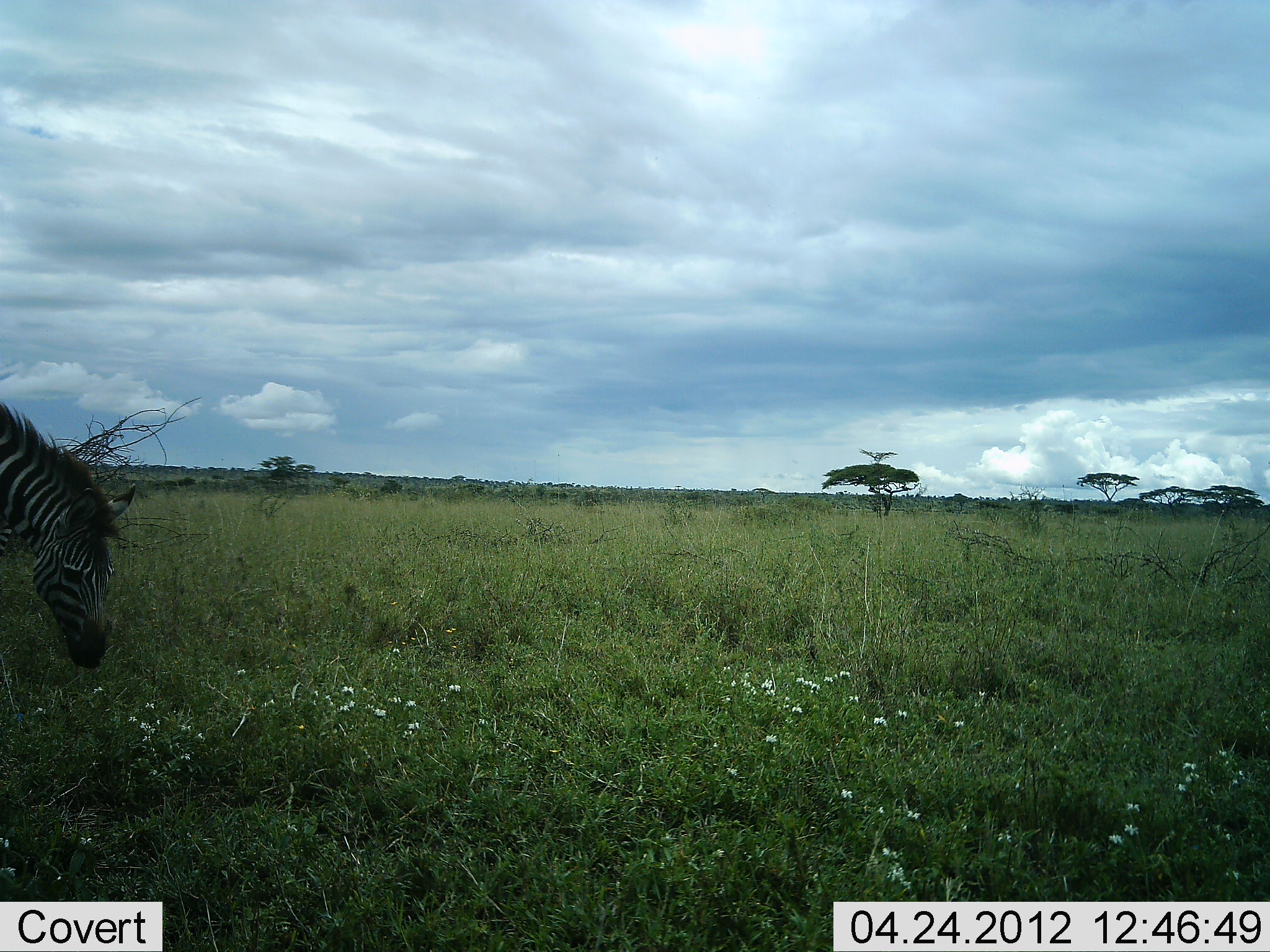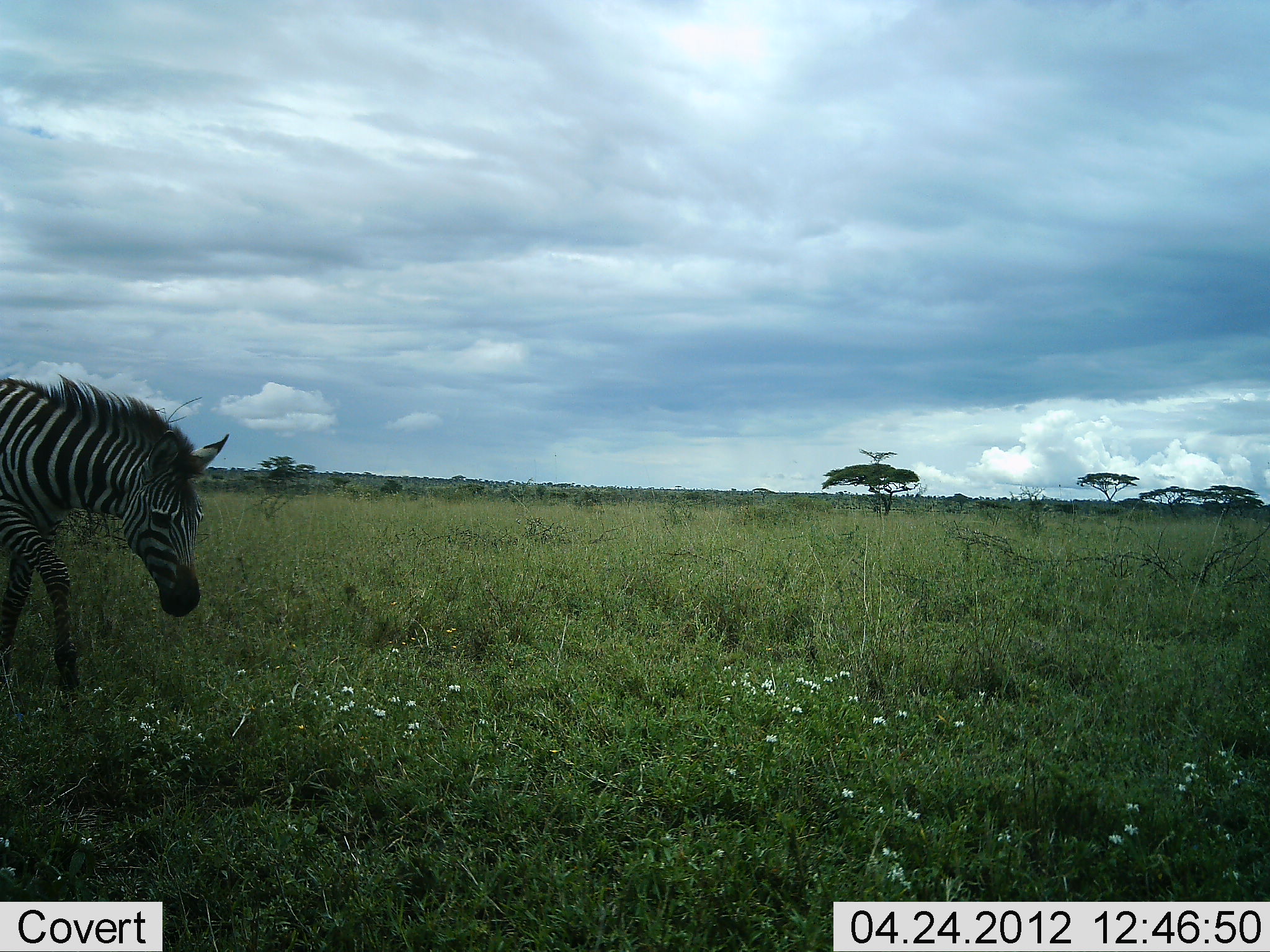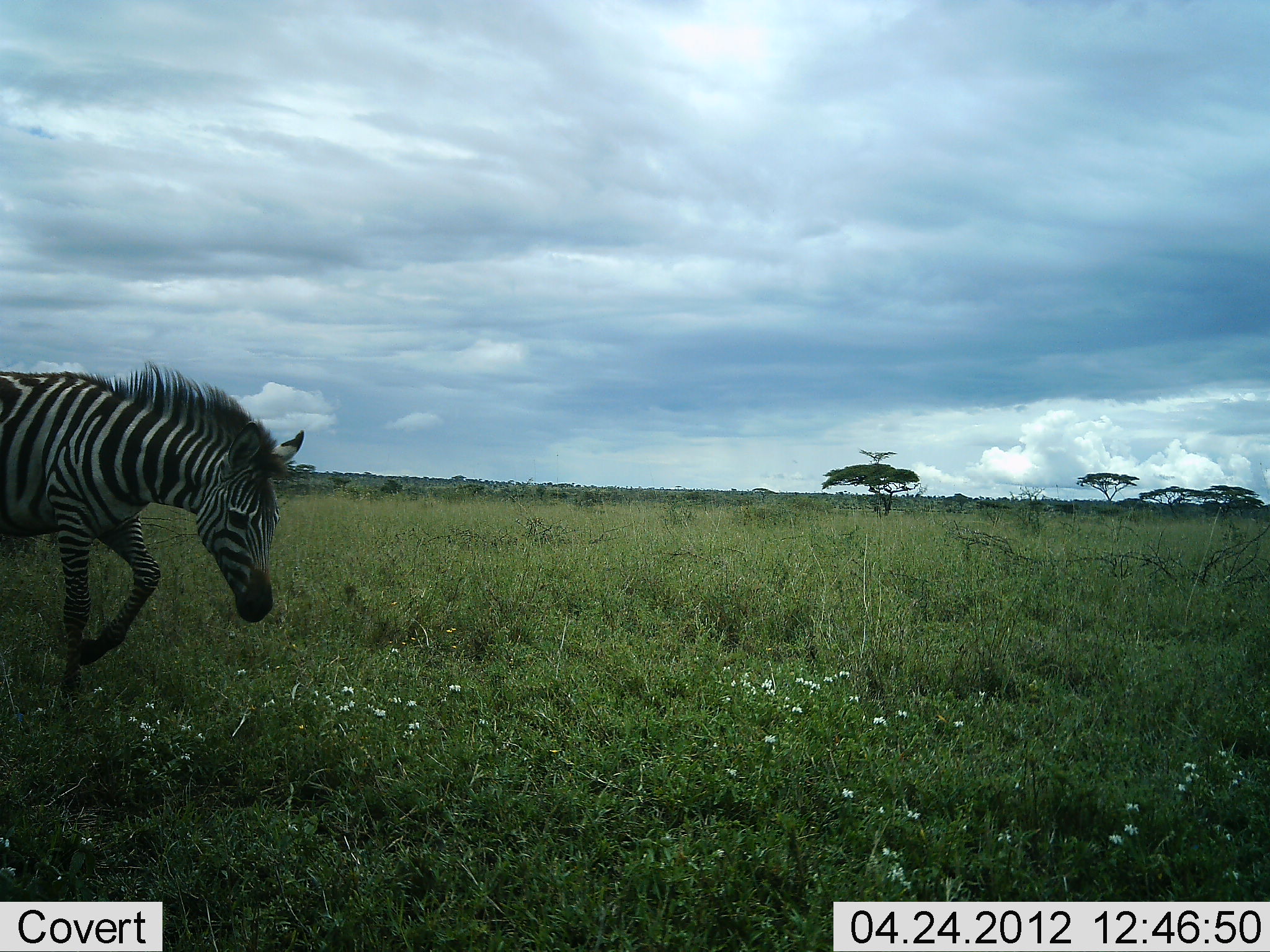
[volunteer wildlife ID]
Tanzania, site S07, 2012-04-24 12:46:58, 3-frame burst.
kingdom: Animalia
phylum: Chordata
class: Mammalia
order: Perissodactyla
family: Equidae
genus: Equus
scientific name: Equus quagga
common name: plains zebra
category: zebra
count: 1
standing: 5%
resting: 0%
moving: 100%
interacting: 0%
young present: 0%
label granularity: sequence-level